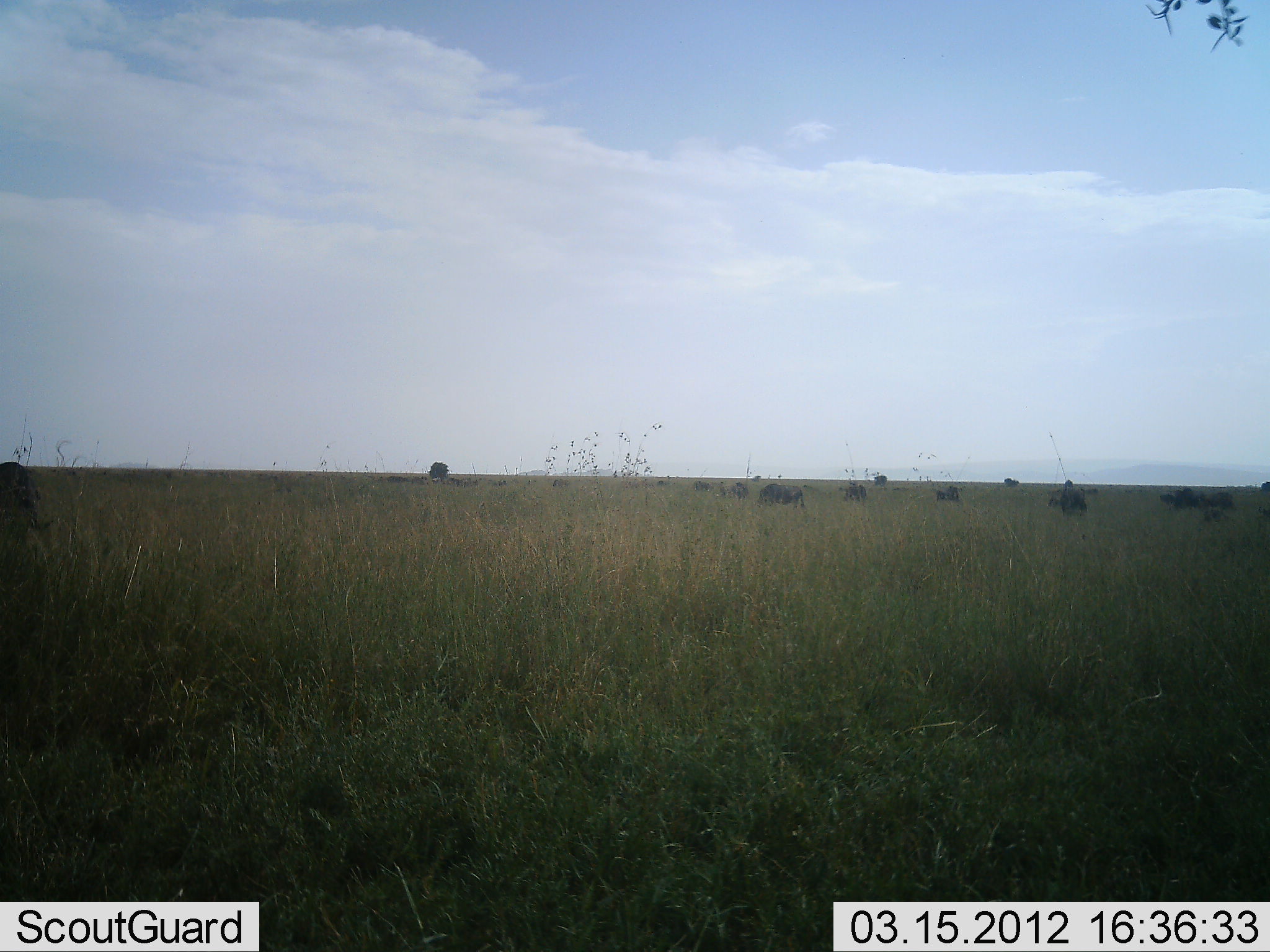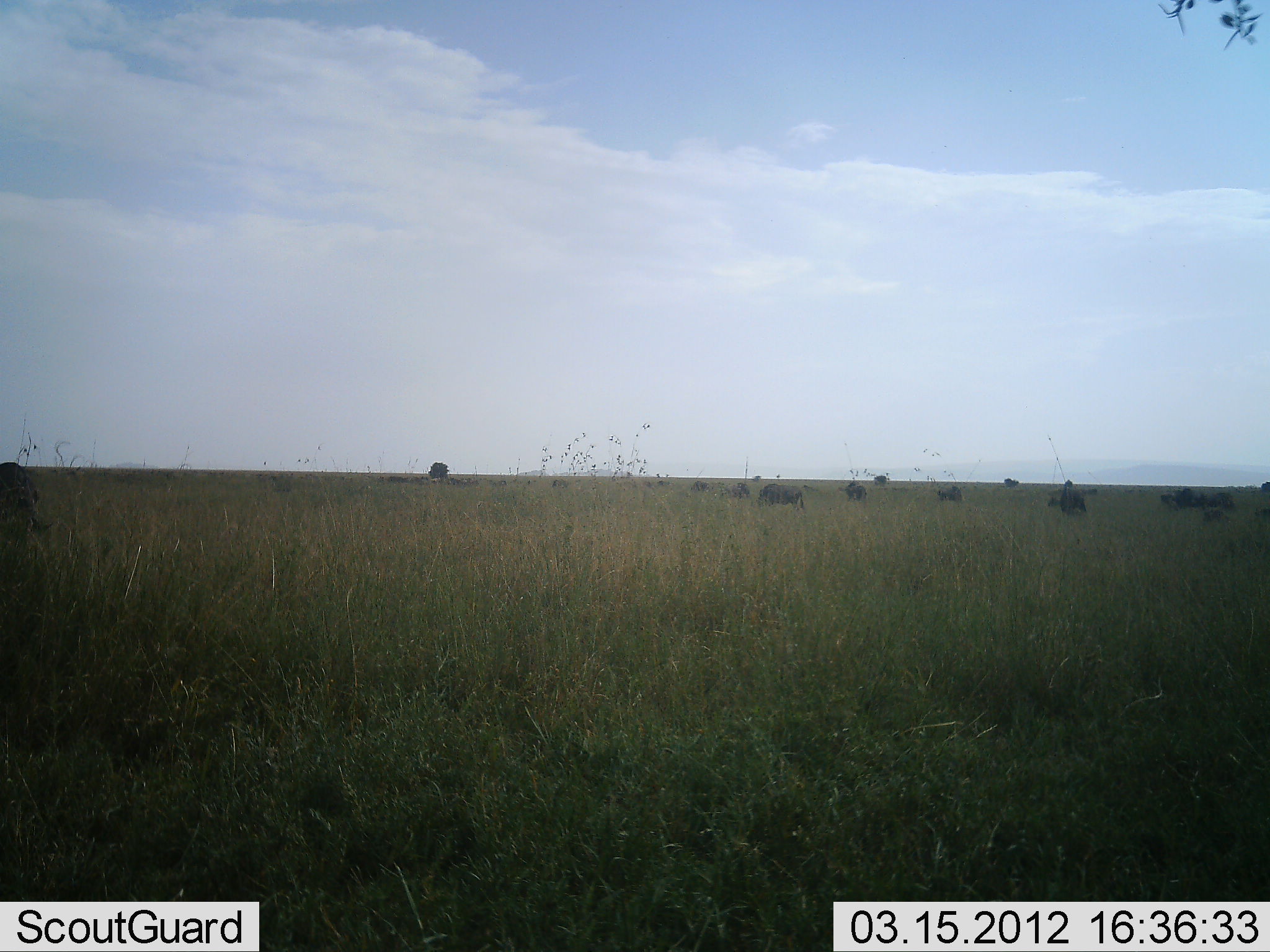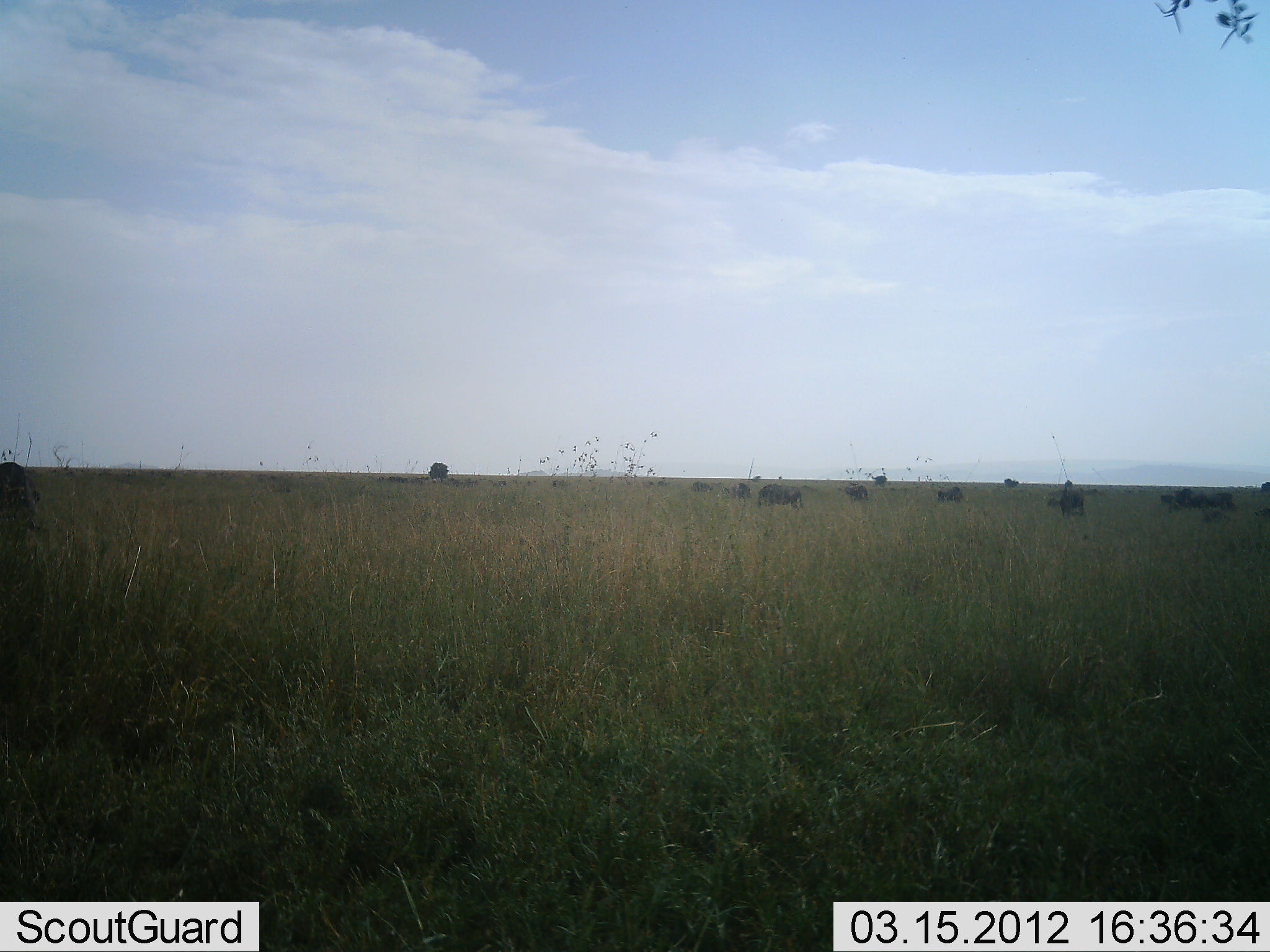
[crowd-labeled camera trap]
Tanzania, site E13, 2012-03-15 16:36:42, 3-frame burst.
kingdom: Animalia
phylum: Chordata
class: Mammalia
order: Artiodactyla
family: Bovidae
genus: Connochaetes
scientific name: Connochaetes taurinus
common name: blue wildebeest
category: wildebeest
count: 11-50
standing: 69%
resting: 0%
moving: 31%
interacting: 0%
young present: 0%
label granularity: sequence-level